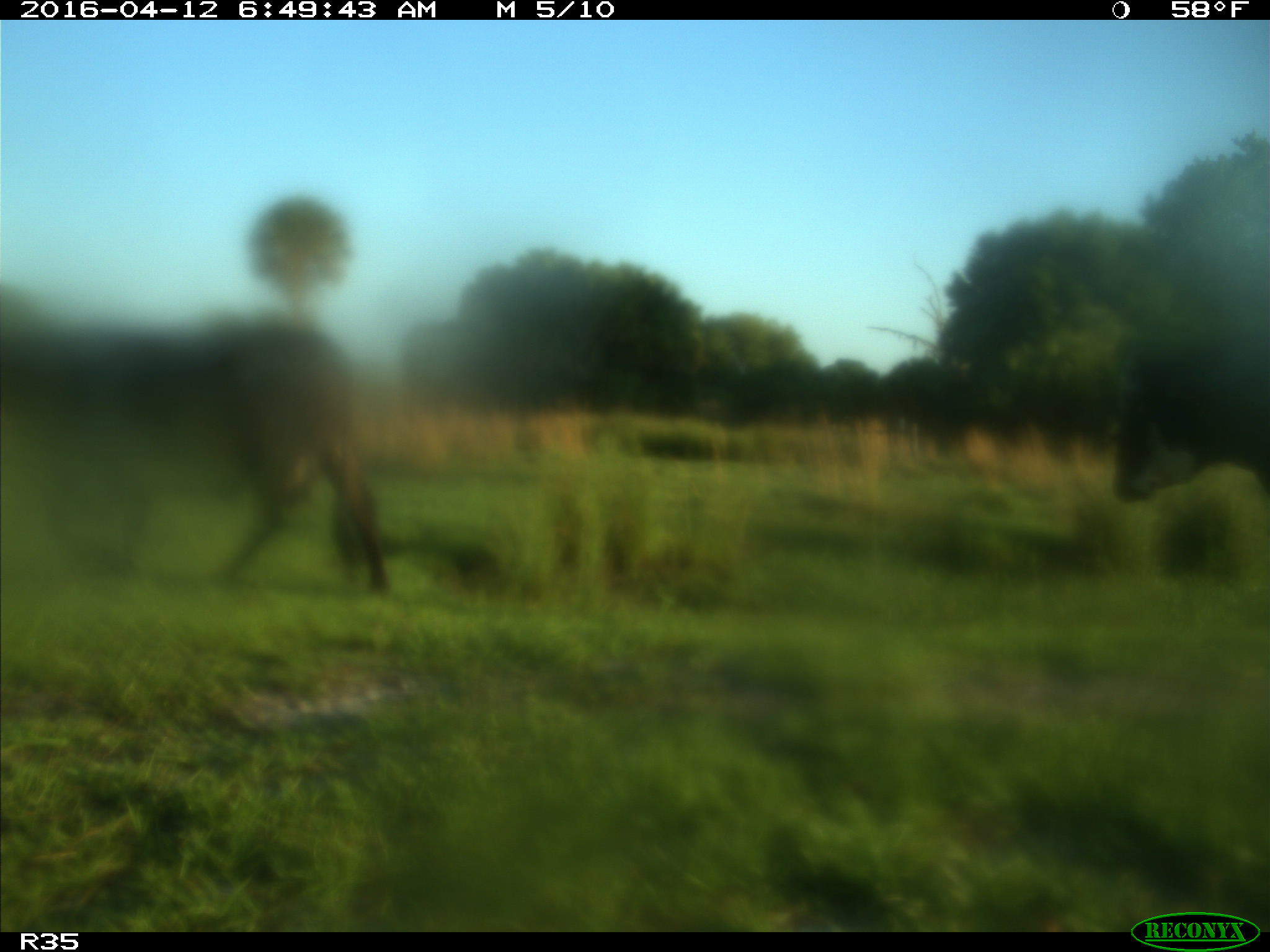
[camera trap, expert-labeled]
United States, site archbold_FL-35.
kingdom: Animalia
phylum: Chordata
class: Mammalia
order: Artiodactyla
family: Bovidae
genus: Bos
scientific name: Bos taurus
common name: domestic cow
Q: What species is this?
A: Bos taurus (domestic cow).